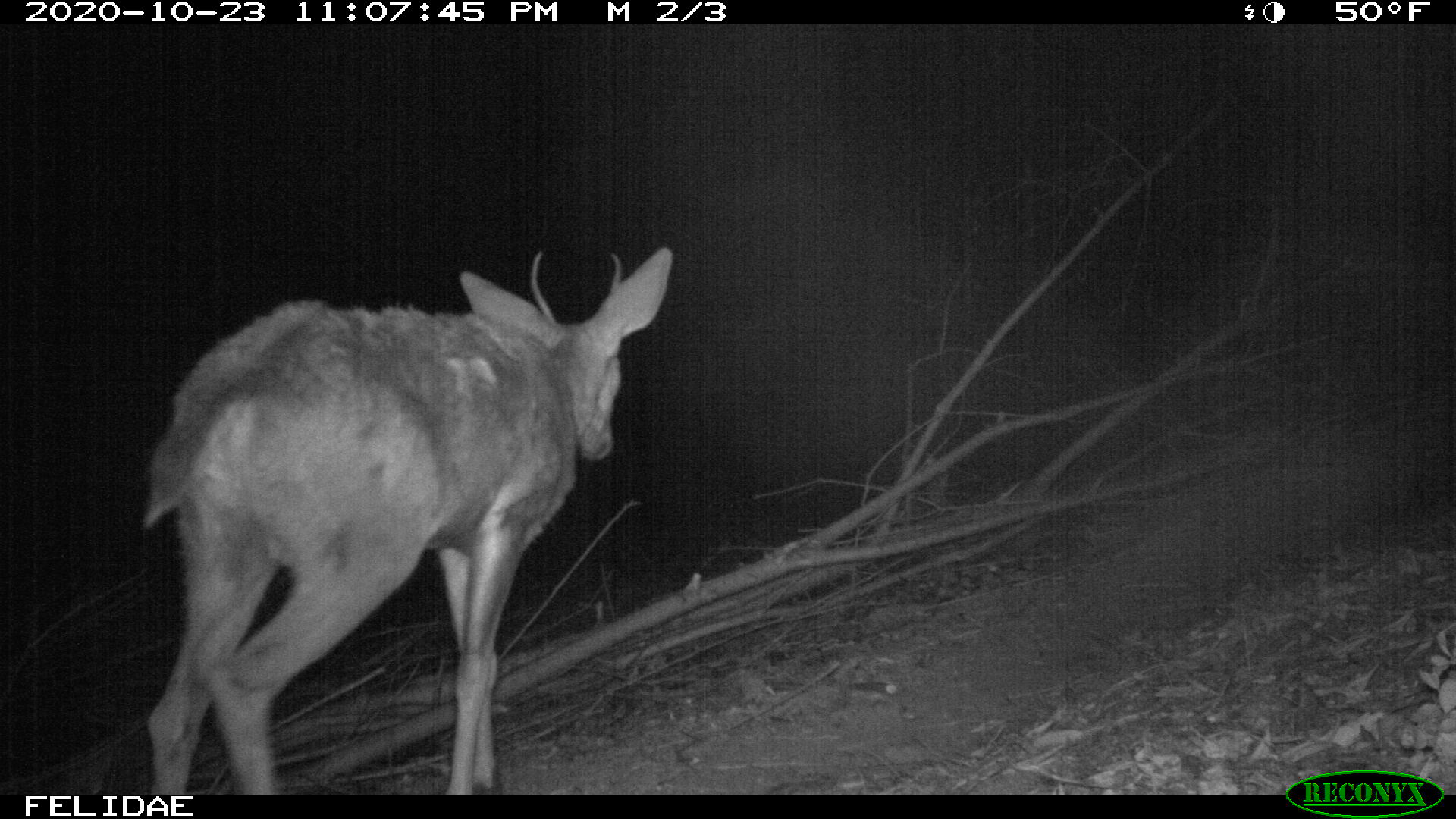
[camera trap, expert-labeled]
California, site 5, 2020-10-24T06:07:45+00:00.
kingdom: Animalia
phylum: Chordata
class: Mammalia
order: Artiodactyla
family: Cervidae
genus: Odocoileus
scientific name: Odocoileus hemionus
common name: mule deer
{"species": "mule deer (Odocoileus hemionus)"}